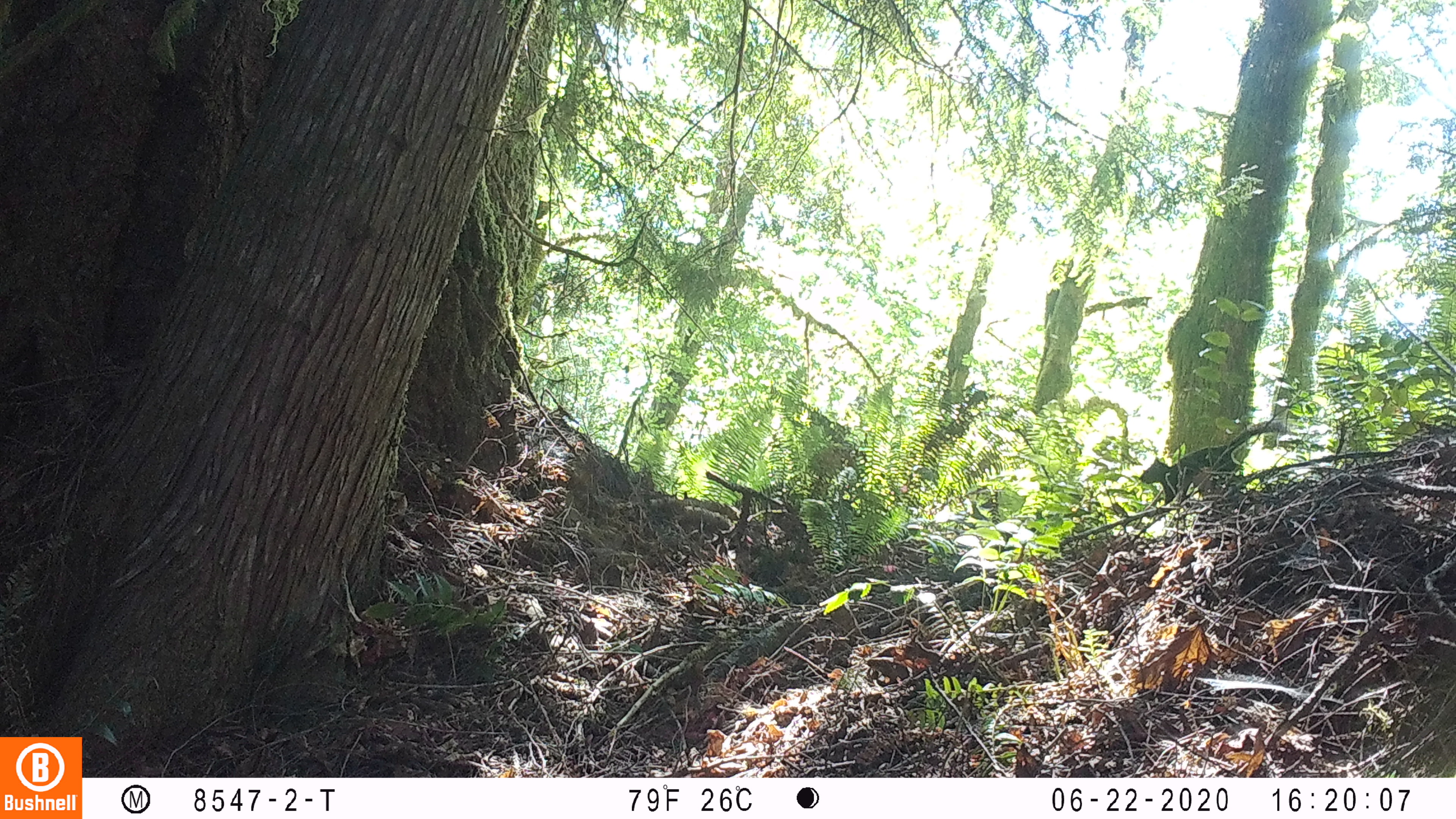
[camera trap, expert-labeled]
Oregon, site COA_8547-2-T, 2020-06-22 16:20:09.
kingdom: Animalia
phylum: Chordata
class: Mammalia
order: Rodentia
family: Sciuridae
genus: Tamiasciurus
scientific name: Tamiasciurus douglasii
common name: douglas squirrel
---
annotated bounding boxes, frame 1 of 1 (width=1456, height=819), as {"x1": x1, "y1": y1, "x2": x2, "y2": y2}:
douglas squirrel: {"x1": 1133, "y1": 419, "x2": 1288, "y2": 509}